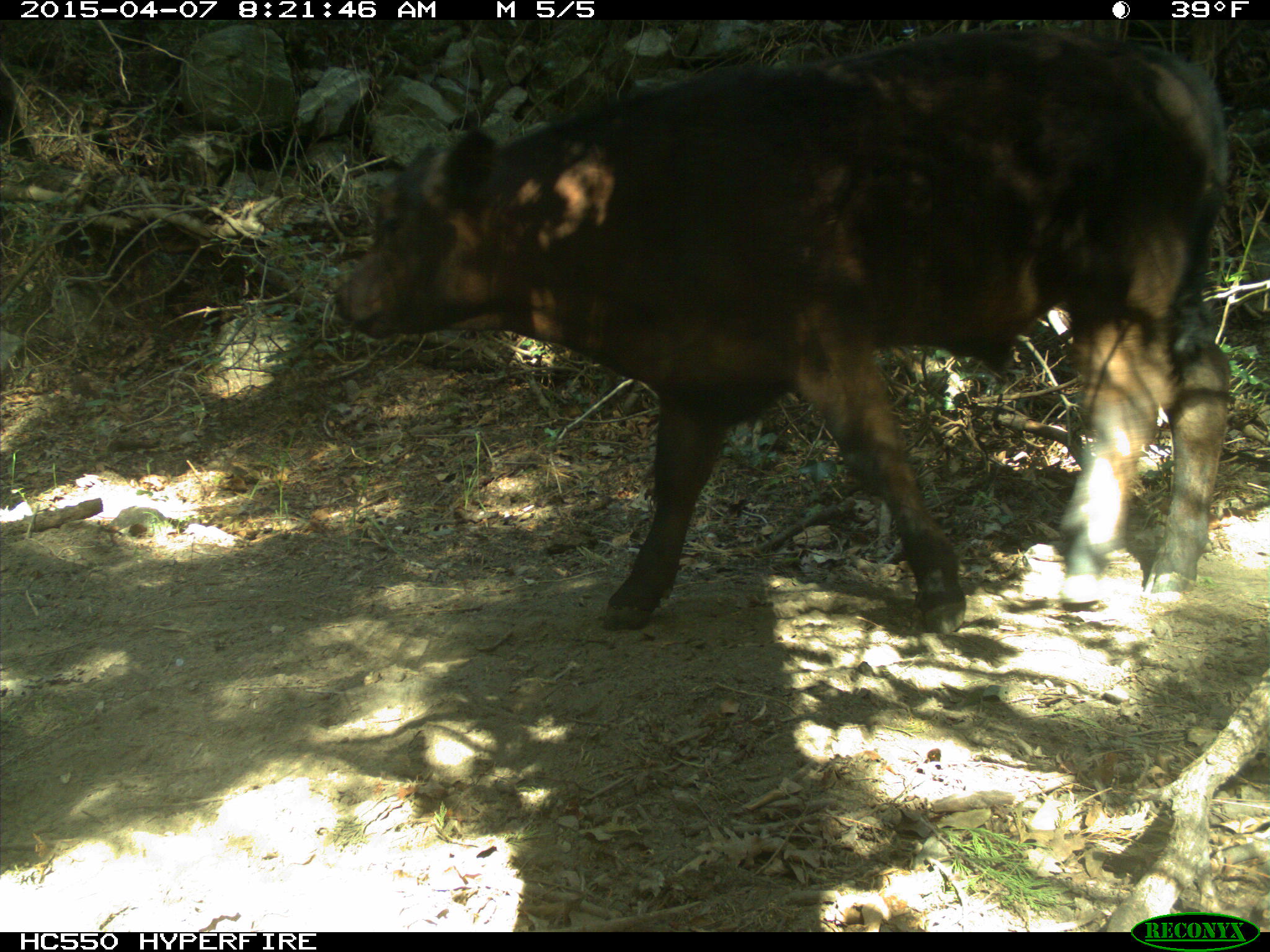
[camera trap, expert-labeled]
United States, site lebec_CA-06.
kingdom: Animalia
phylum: Chordata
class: Mammalia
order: Artiodactyla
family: Bovidae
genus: Bos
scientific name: Bos taurus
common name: domestic cow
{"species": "Bos taurus (domestic cow)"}